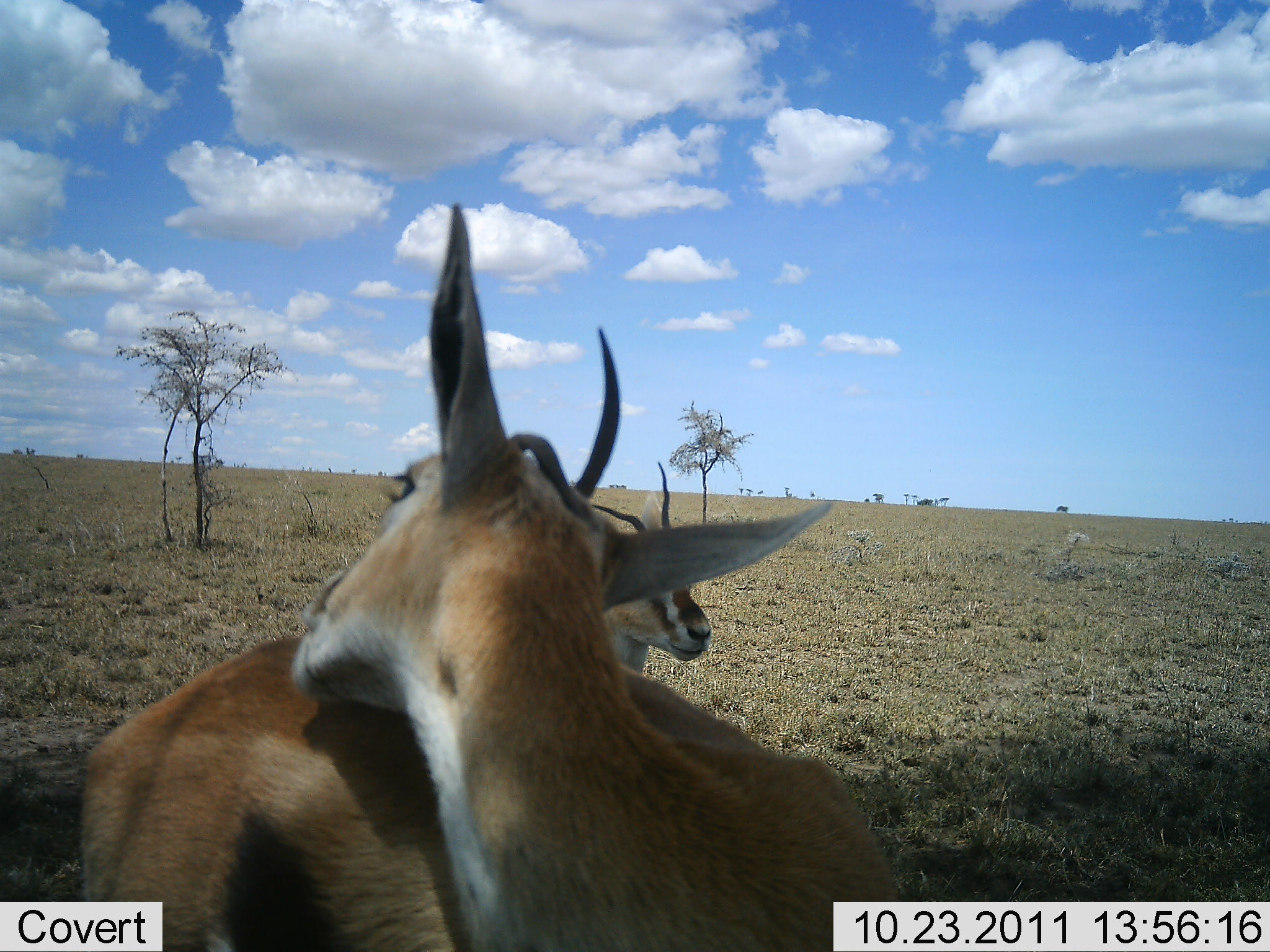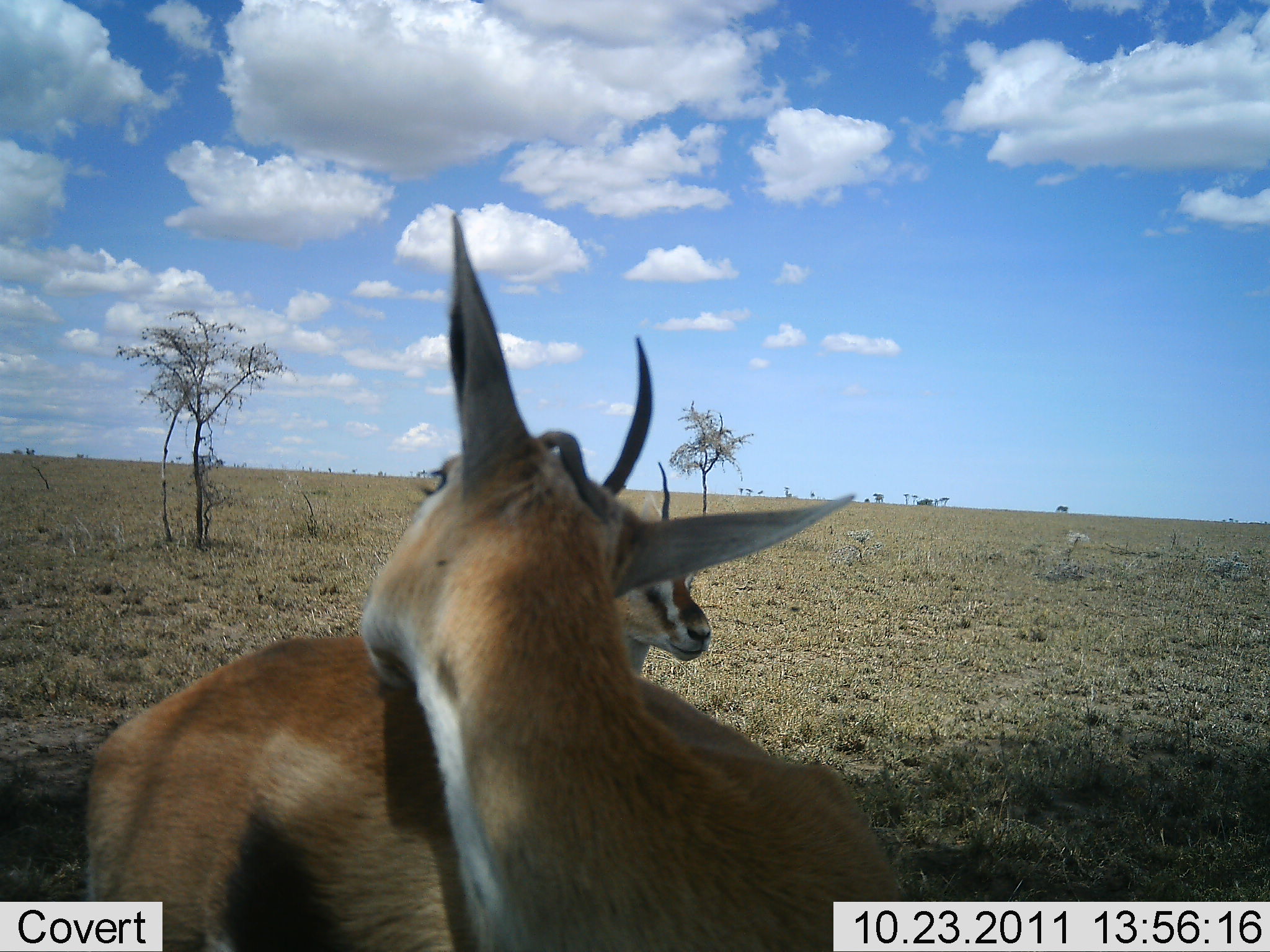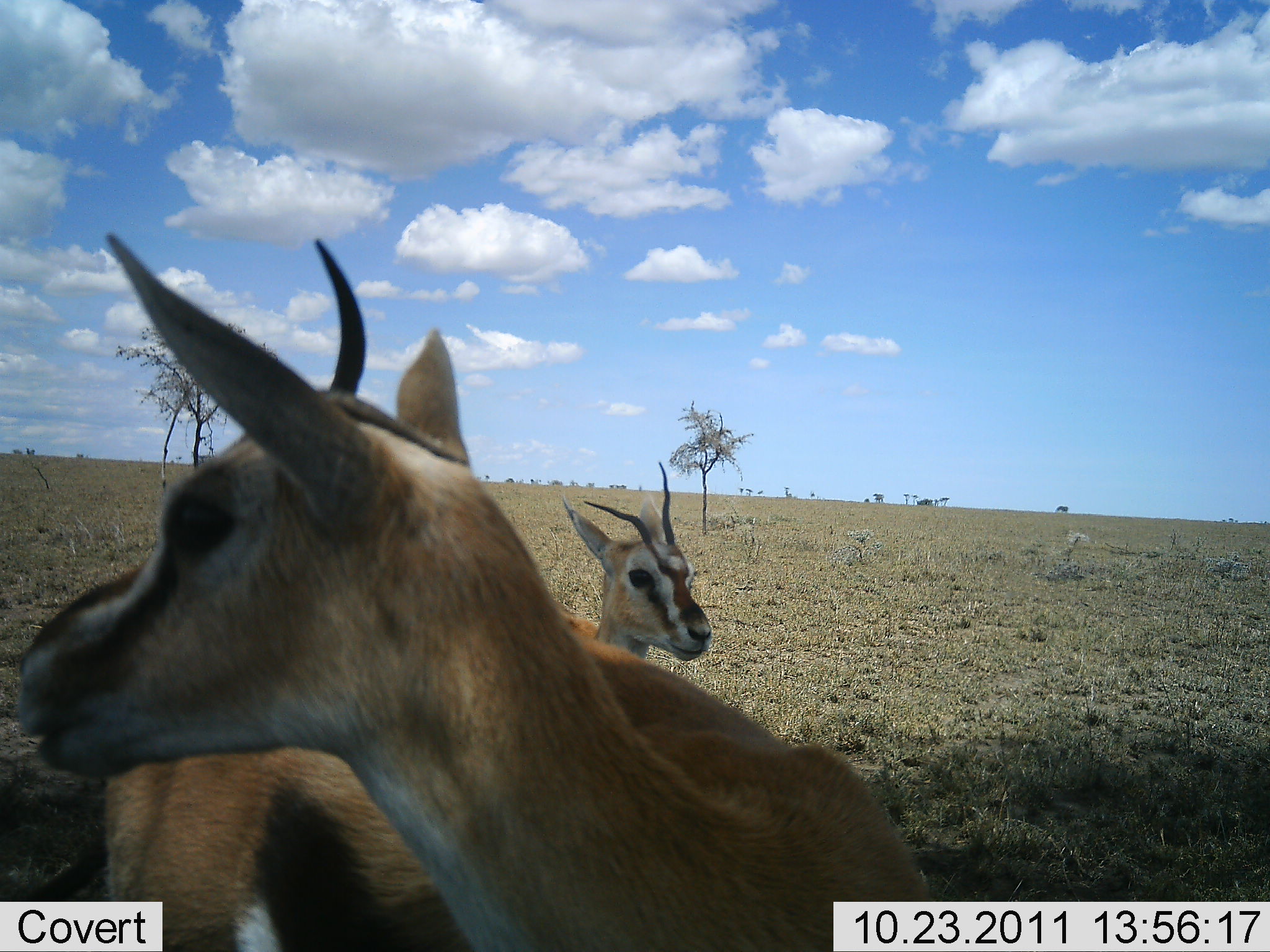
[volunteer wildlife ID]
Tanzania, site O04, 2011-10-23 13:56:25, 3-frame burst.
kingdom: Animalia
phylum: Chordata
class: Mammalia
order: Artiodactyla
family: Bovidae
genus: Eudorcas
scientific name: Eudorcas thomsonii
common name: thomson's gazelle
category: gazellethomsons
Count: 2.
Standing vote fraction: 100%.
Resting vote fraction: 0%.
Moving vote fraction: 0%.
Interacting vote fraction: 8%.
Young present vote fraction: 0%.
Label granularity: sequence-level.